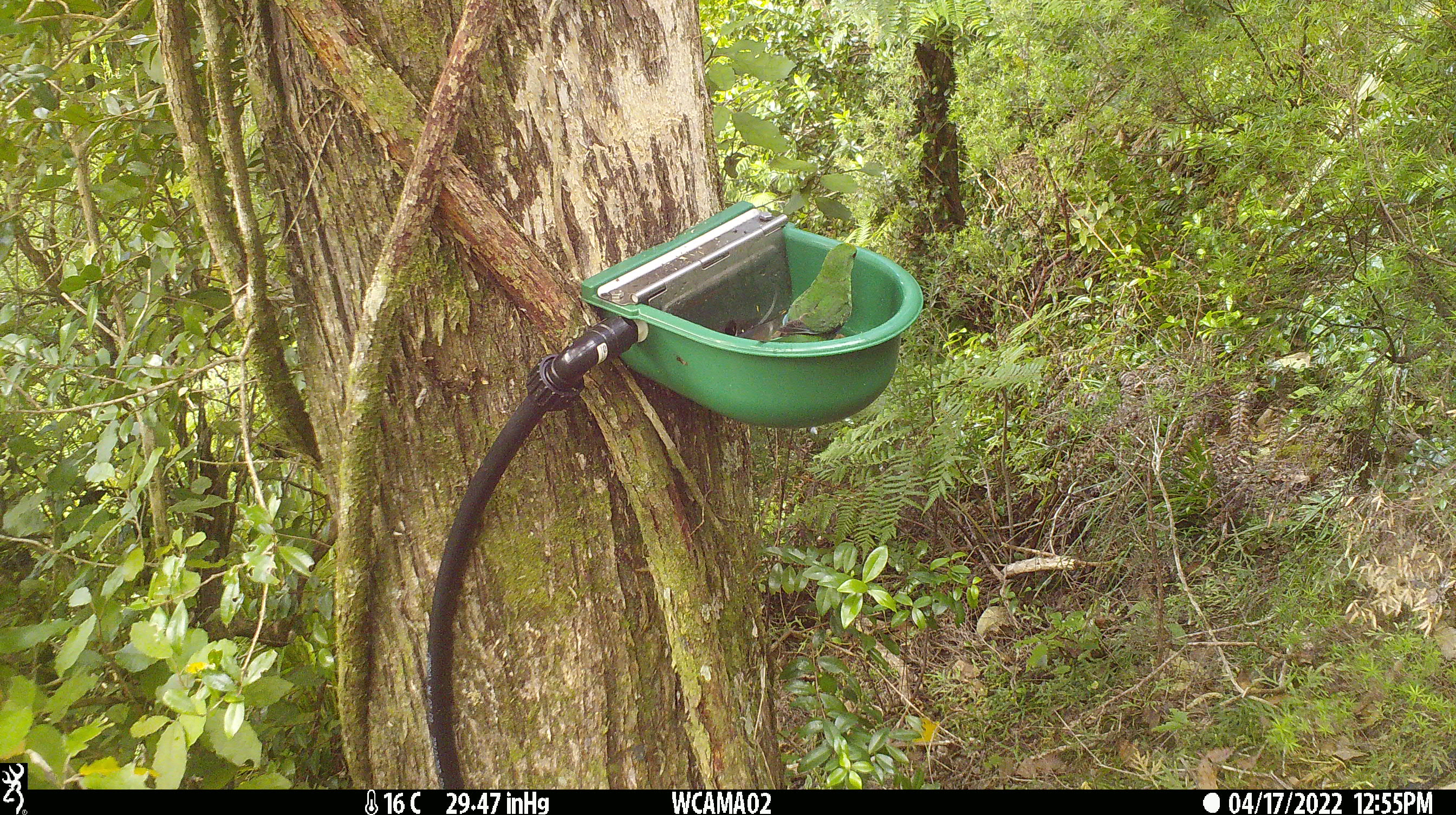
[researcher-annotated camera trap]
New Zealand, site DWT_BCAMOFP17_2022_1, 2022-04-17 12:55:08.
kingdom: Animalia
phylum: Chordata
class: Aves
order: Psittaciformes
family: Psittaculidae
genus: Cyanoramphus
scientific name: Cyanoramphus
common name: parakeet